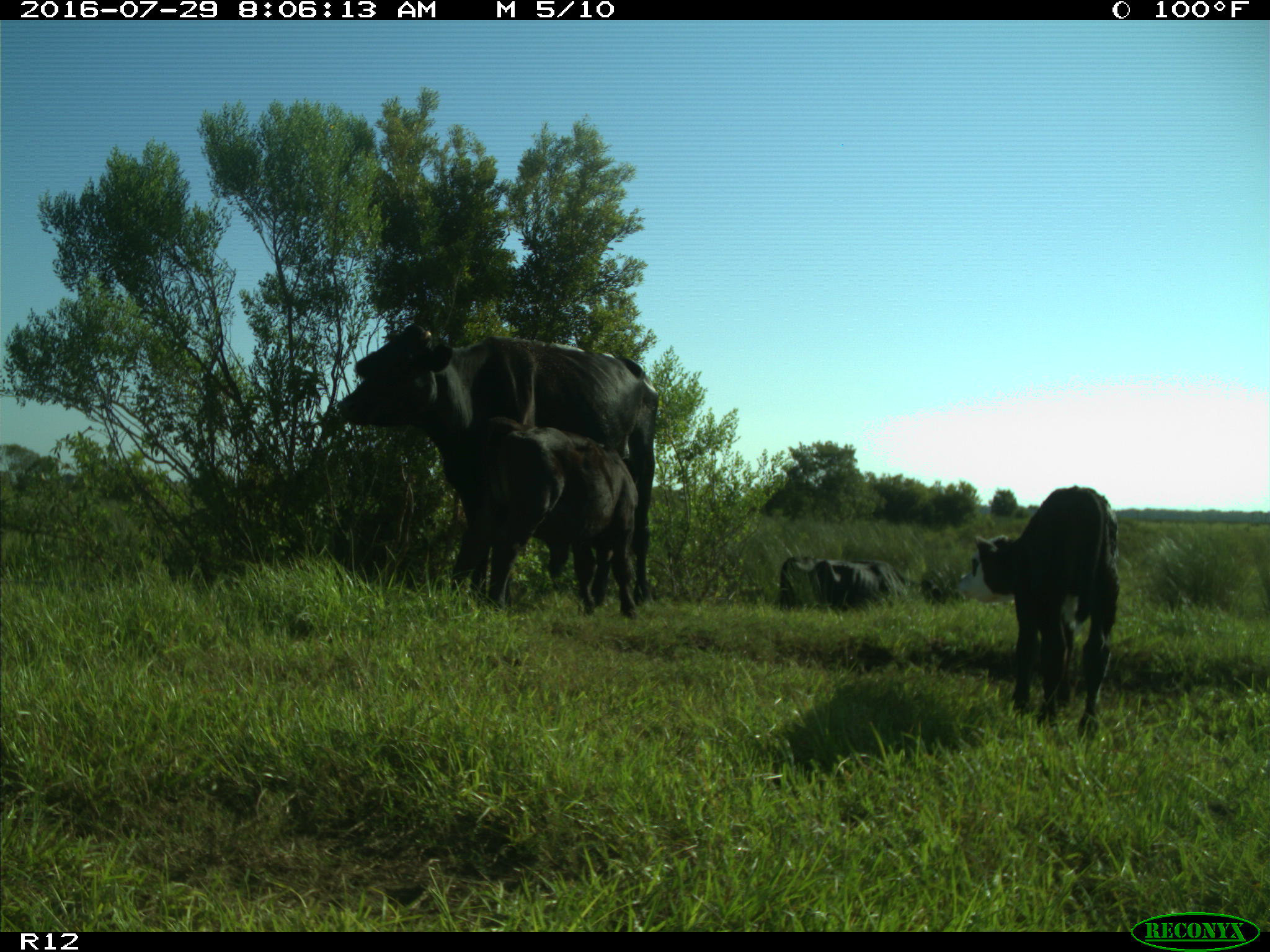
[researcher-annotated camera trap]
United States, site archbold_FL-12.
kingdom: Animalia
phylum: Chordata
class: Mammalia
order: Artiodactyla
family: Bovidae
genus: Bos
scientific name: Bos taurus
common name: domestic cow